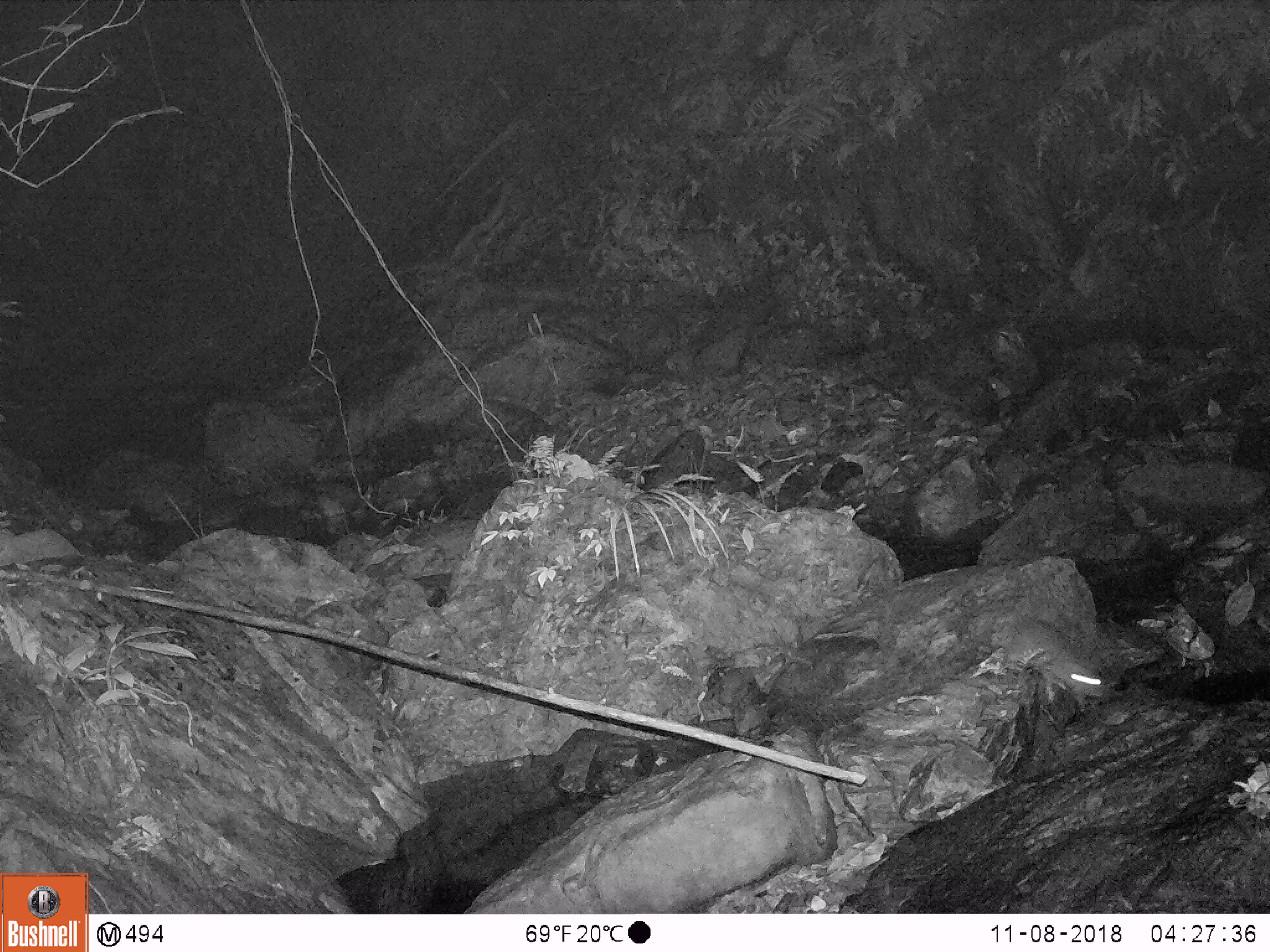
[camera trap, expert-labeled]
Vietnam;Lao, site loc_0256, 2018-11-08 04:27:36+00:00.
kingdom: Animalia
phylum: Chordata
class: Mammalia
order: Rodentia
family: Muridae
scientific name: Muridae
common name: old-world mice and rats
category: unidentified murid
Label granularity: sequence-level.